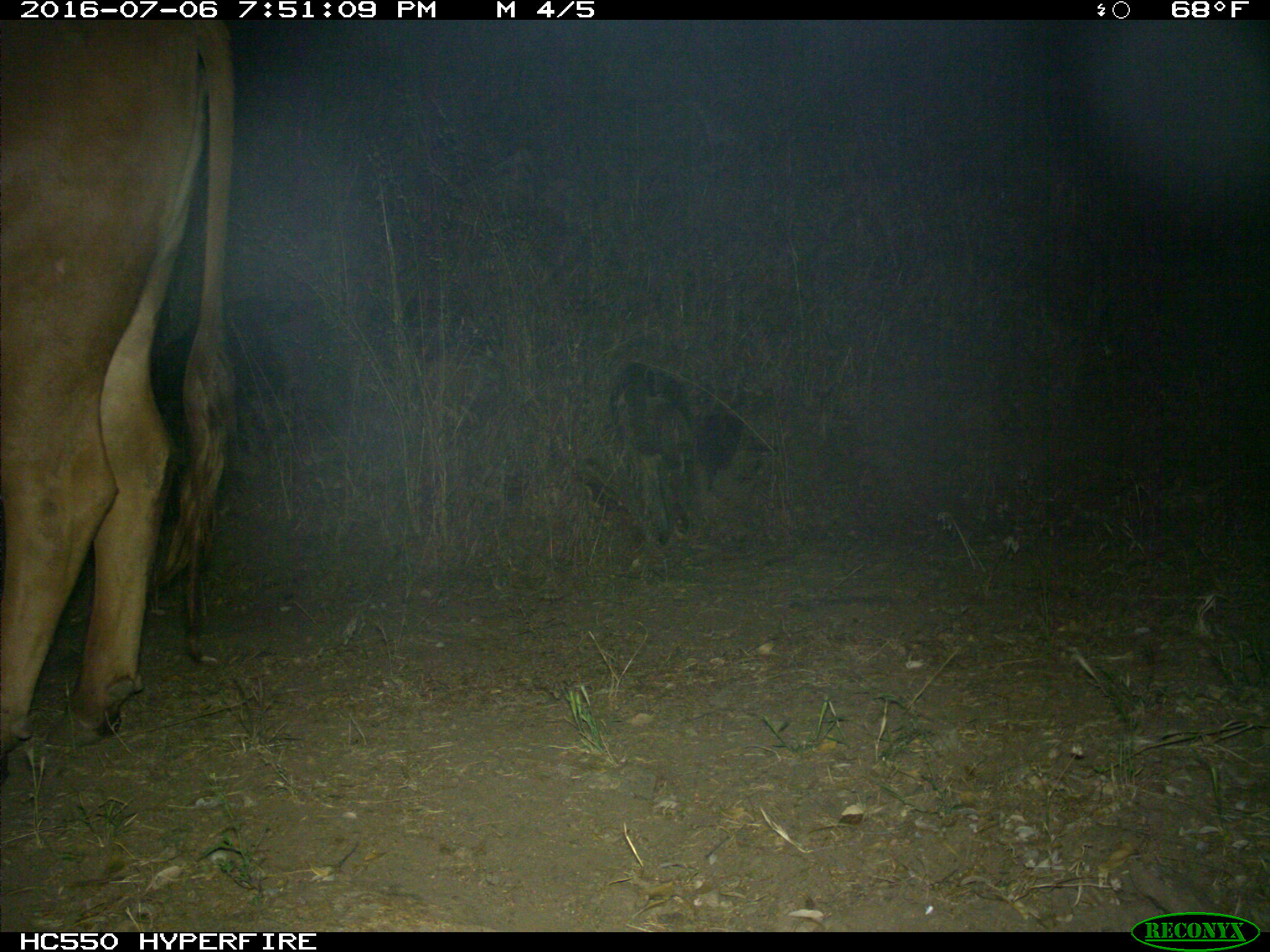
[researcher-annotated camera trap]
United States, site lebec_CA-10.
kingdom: Animalia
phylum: Chordata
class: Mammalia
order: Artiodactyla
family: Bovidae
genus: Bos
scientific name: Bos taurus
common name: domestic cow